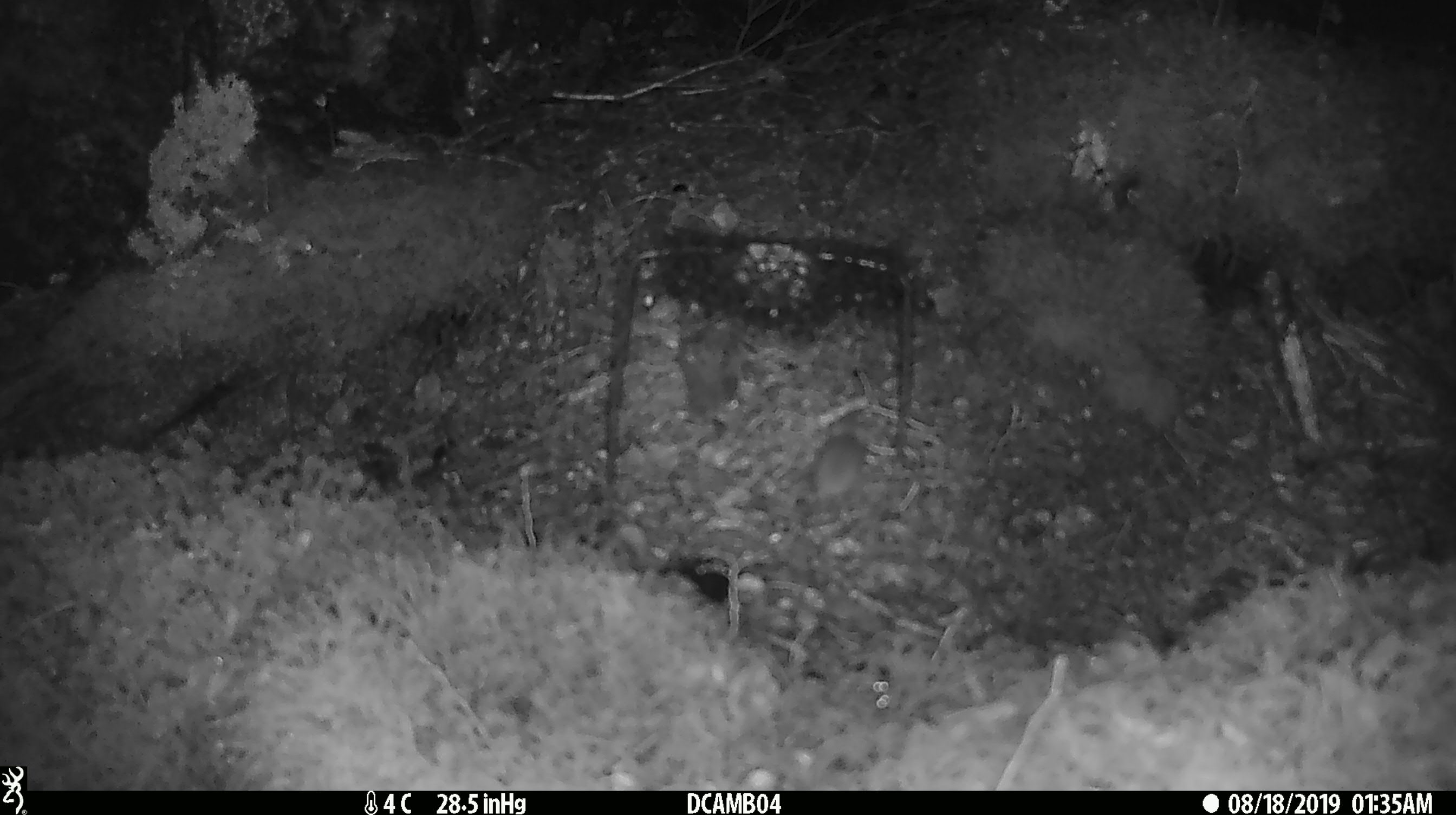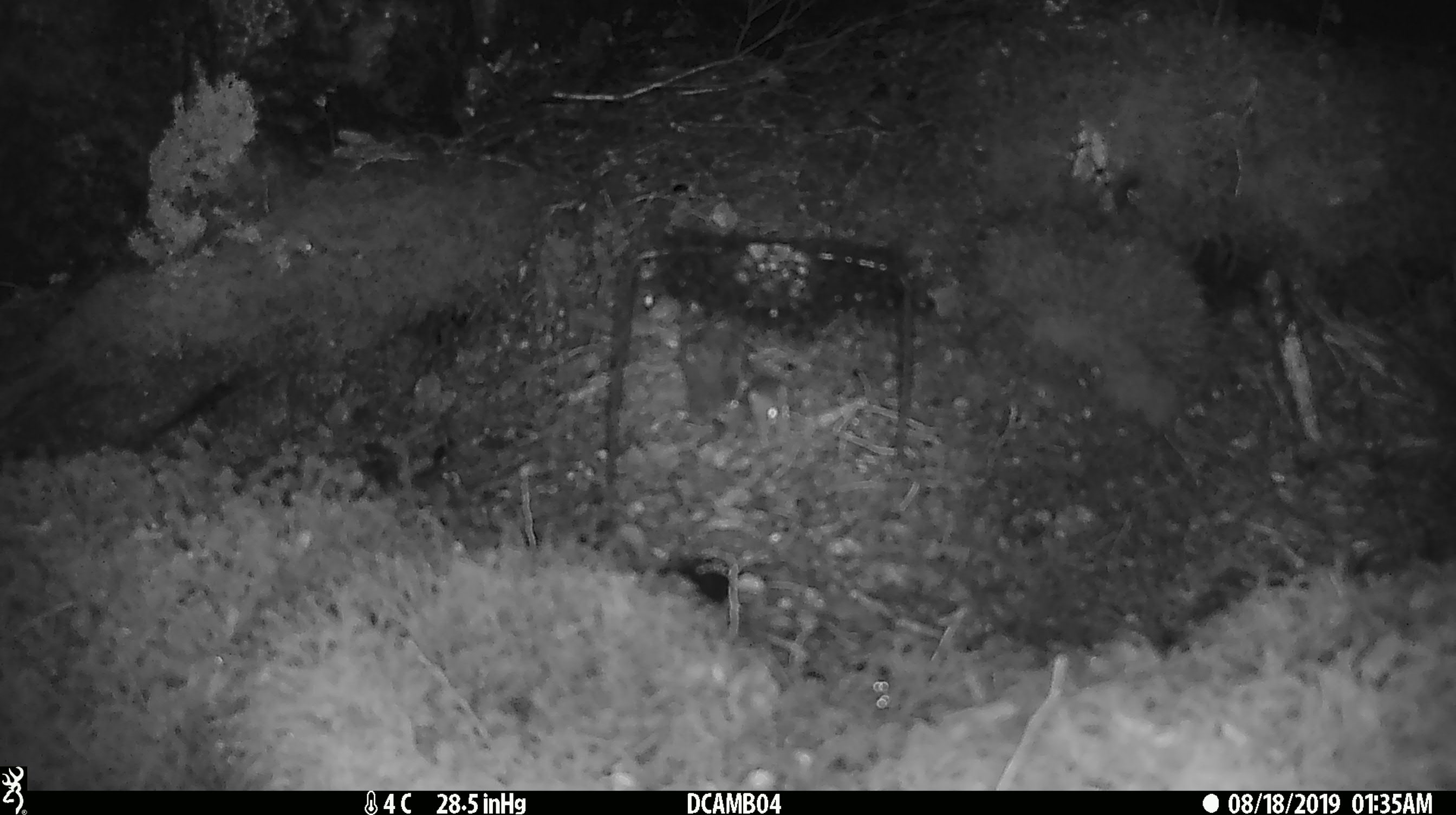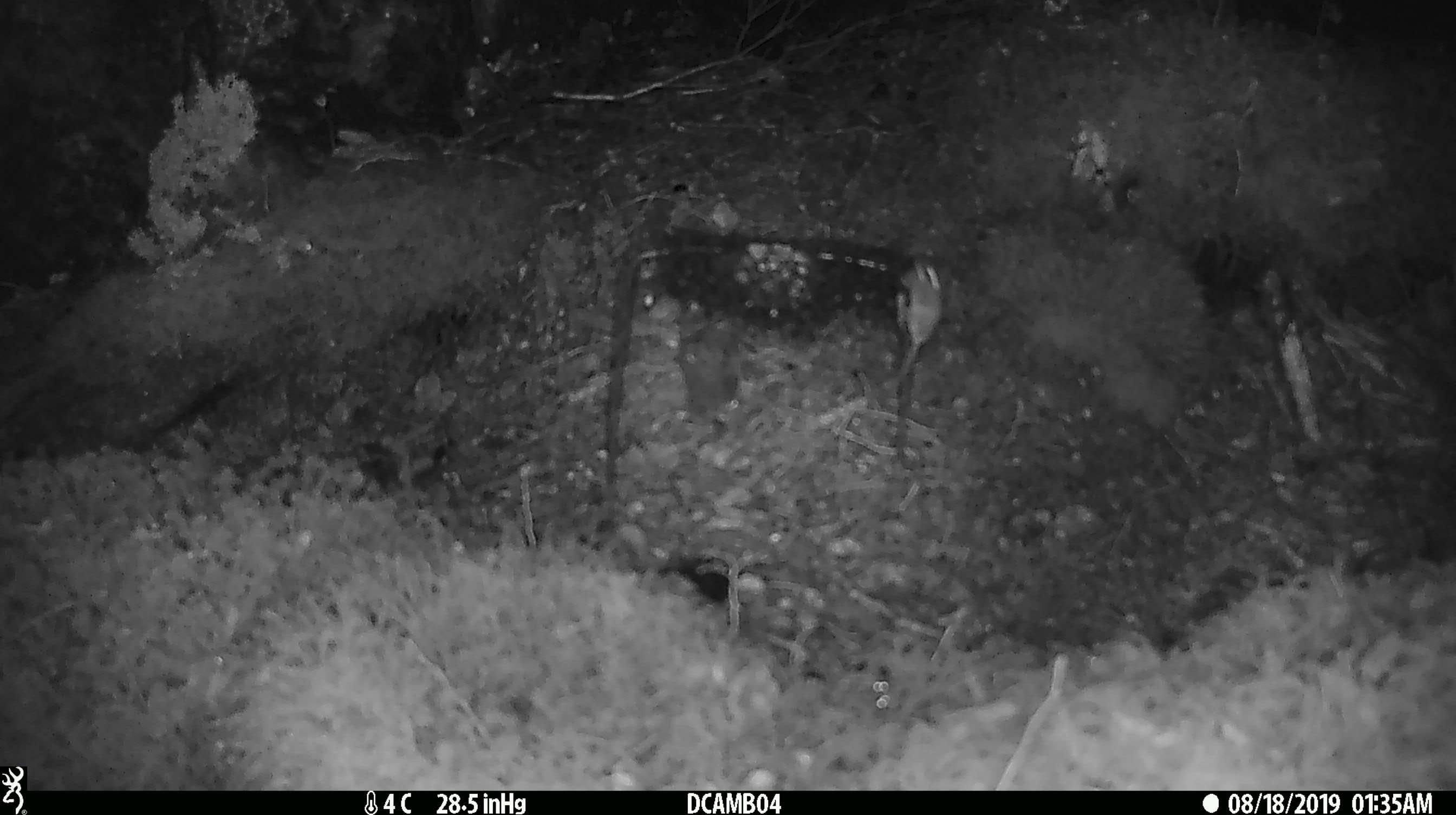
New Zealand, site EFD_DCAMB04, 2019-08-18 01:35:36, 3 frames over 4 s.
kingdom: Animalia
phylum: Chordata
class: Mammalia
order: Rodentia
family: Muridae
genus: Mus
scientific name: Mus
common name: mouse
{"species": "mouse (Mus)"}